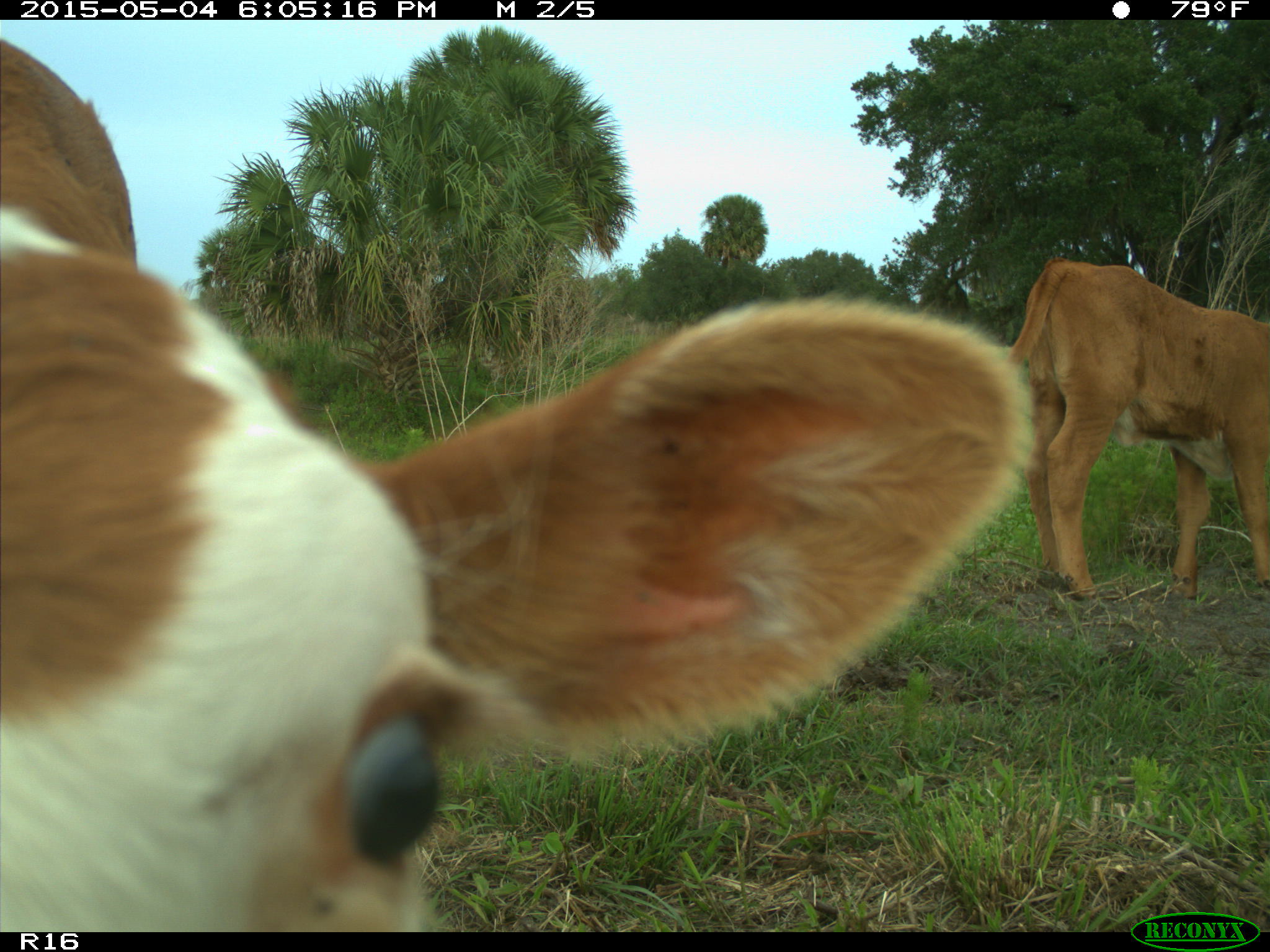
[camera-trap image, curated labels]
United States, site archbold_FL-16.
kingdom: Animalia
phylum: Chordata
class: Mammalia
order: Artiodactyla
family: Bovidae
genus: Bos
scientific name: Bos taurus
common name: domestic cow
Bos taurus (domestic cow).